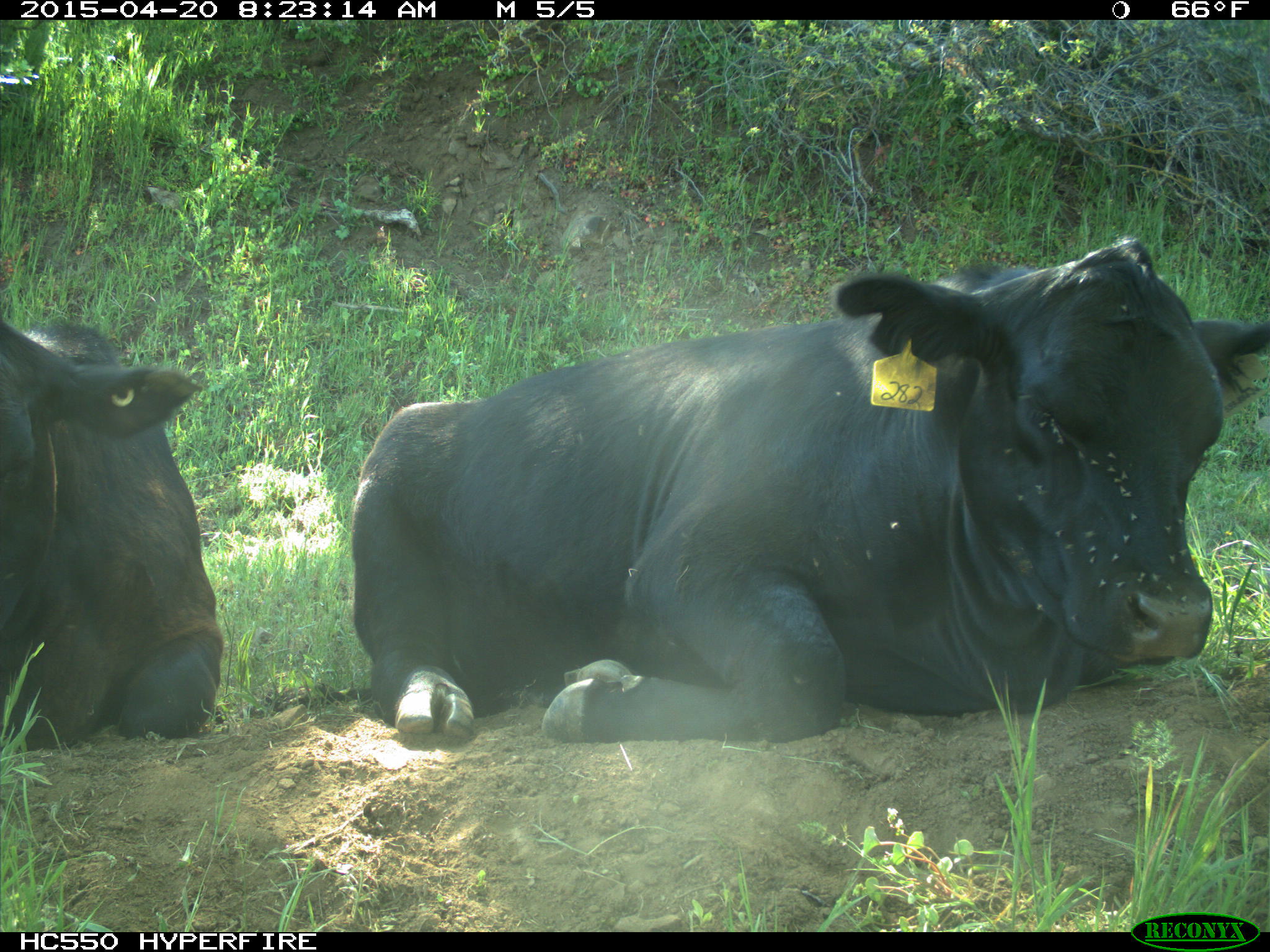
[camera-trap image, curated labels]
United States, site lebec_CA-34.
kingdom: Animalia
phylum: Chordata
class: Mammalia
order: Artiodactyla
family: Bovidae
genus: Bos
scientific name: Bos taurus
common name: domestic cow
Bos taurus (domestic cow).